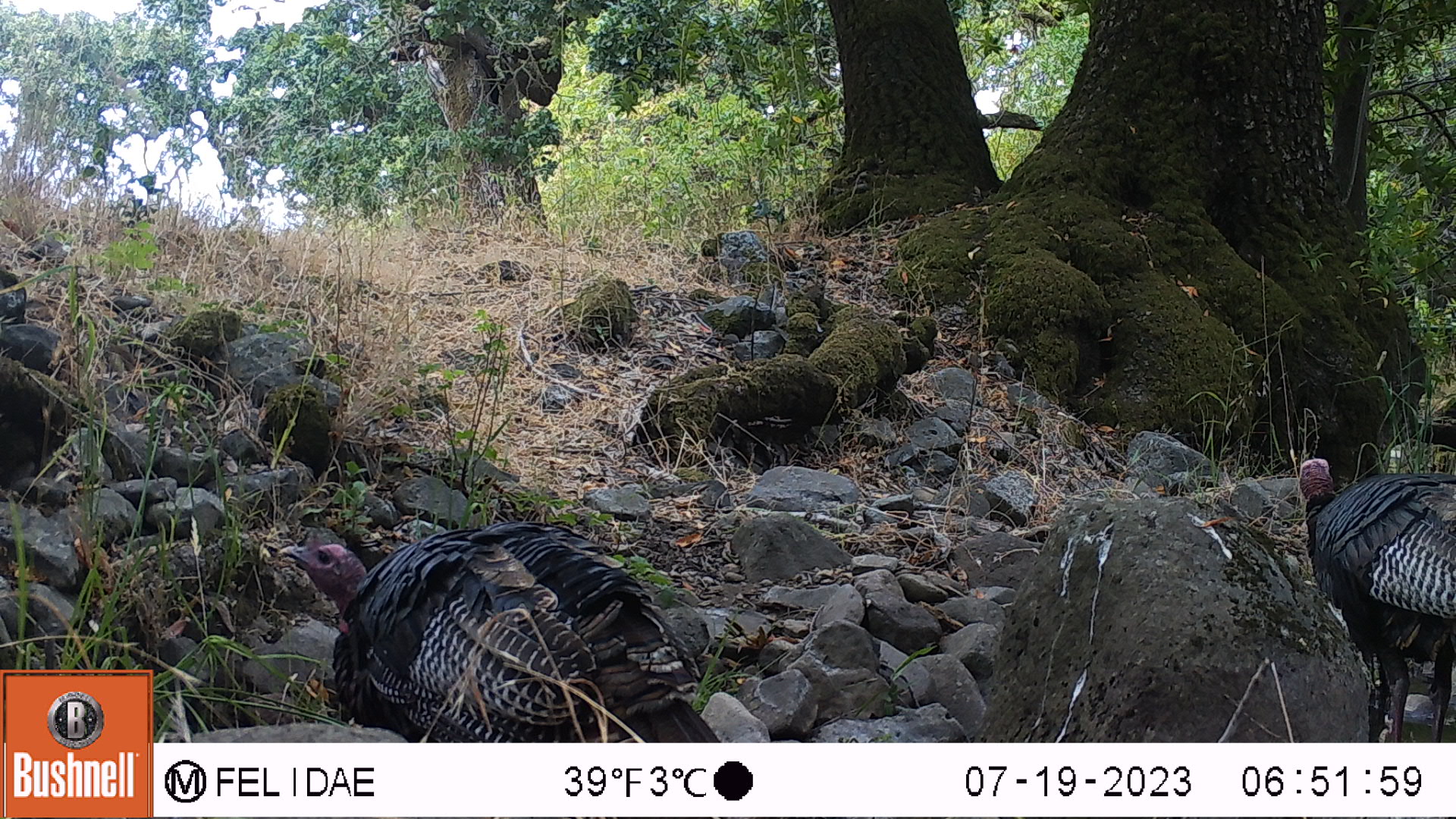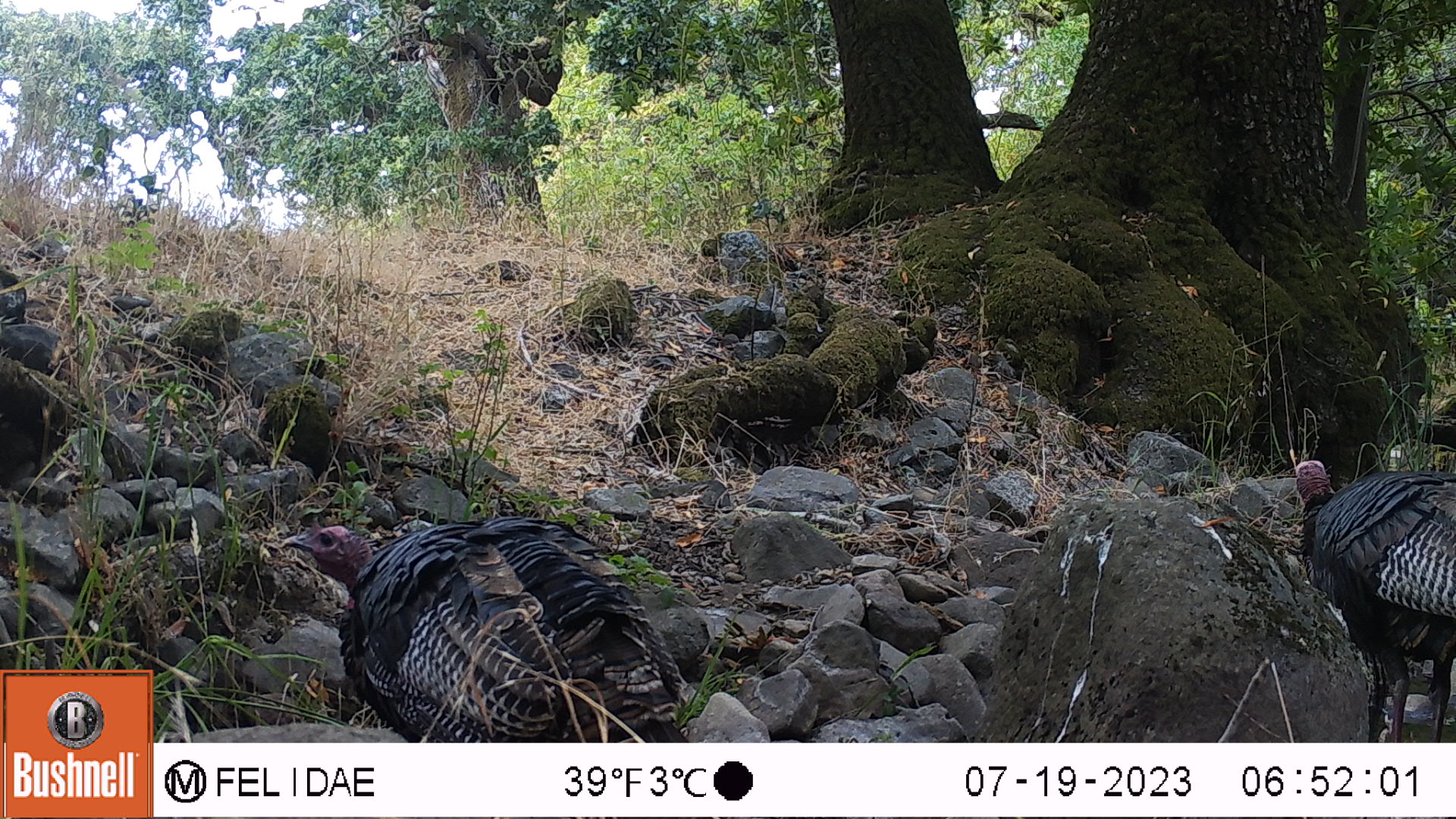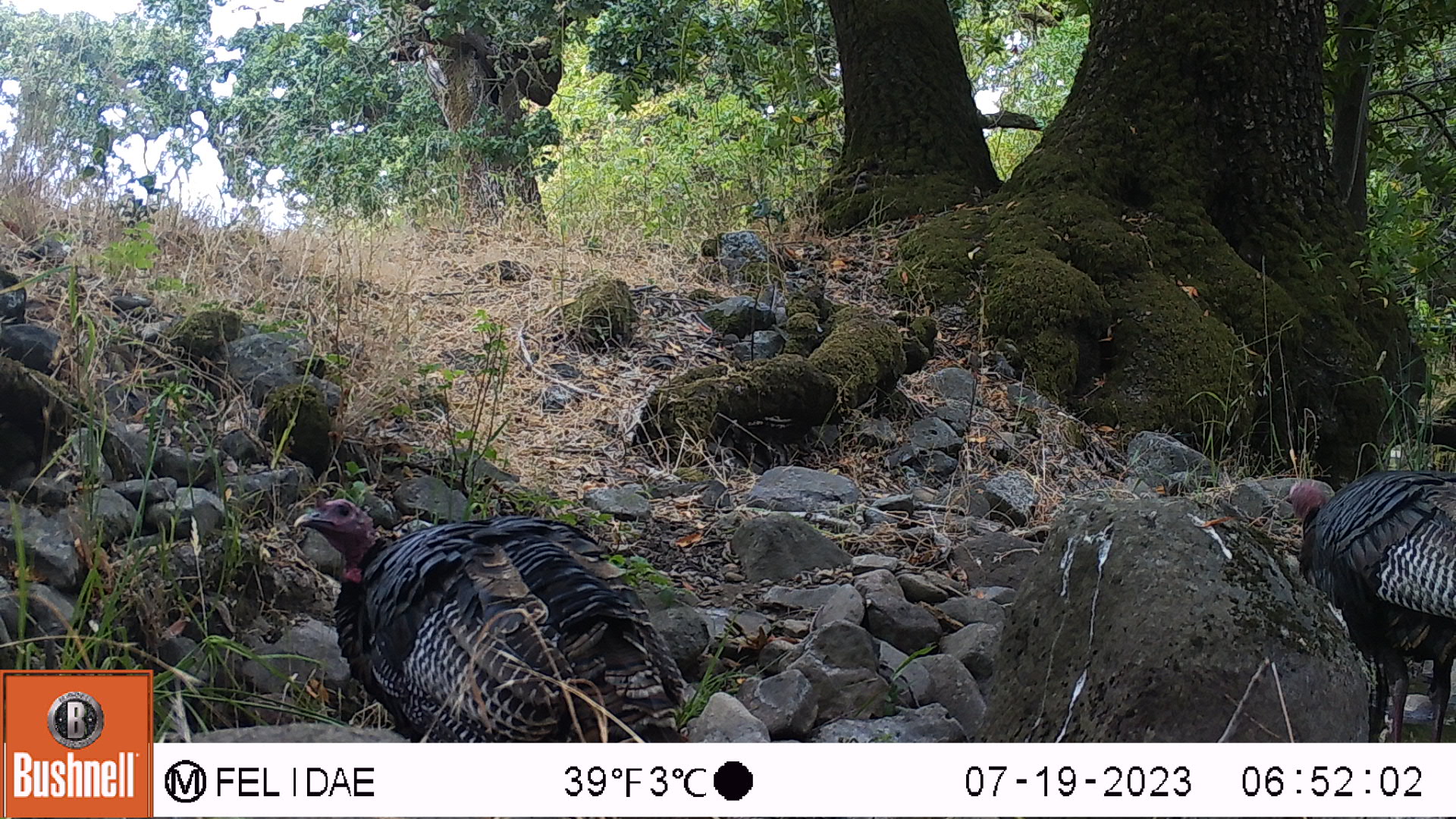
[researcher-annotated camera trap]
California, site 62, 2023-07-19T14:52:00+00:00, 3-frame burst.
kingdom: Animalia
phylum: Chordata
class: Aves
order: Galliformes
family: Phasianidae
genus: Meleagris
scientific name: Meleagris gallopavo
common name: turkey